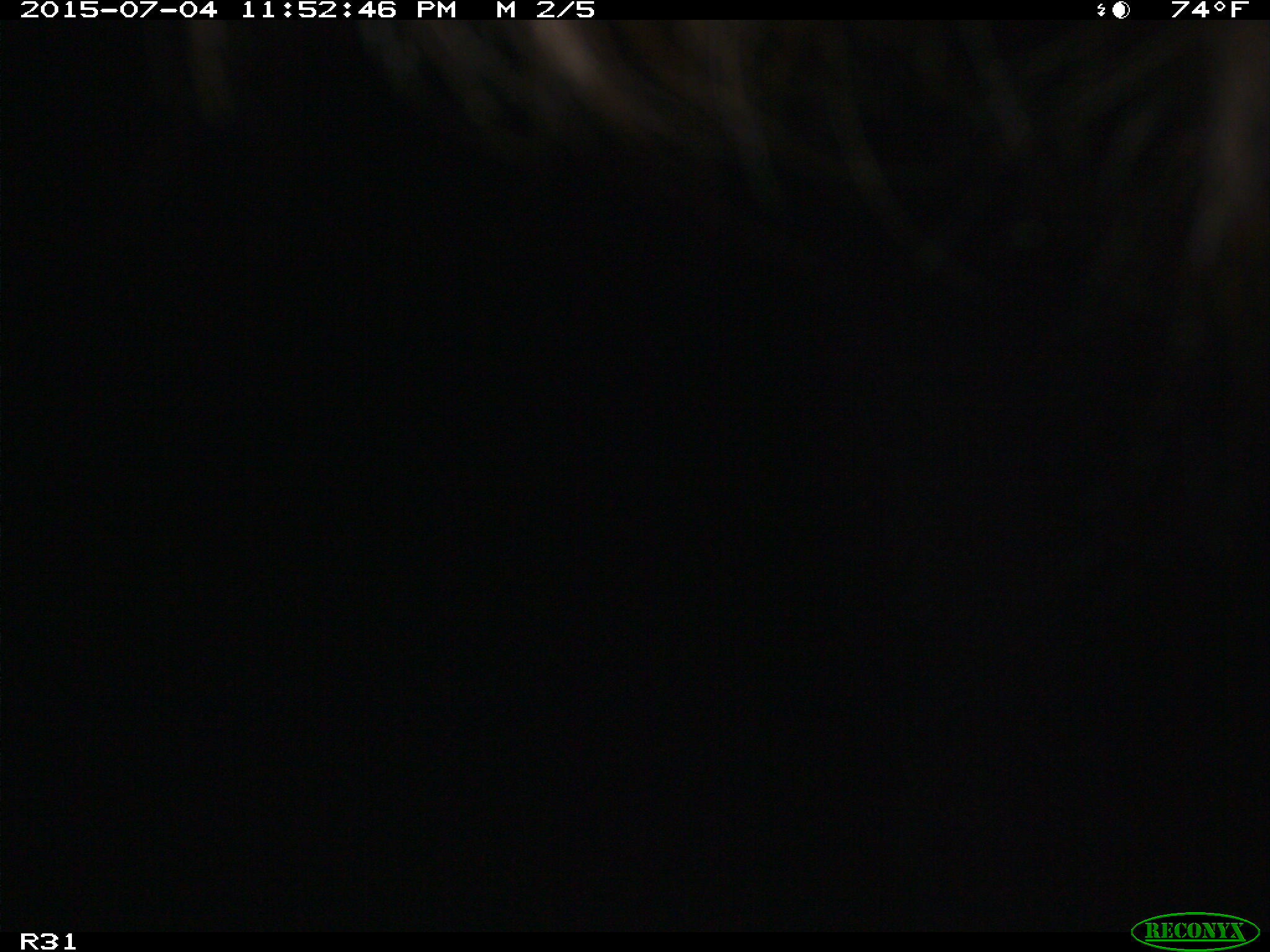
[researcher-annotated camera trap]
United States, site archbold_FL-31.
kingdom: Animalia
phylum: Chordata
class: Mammalia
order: Artiodactyla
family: Bovidae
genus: Bos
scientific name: Bos taurus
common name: domestic cow